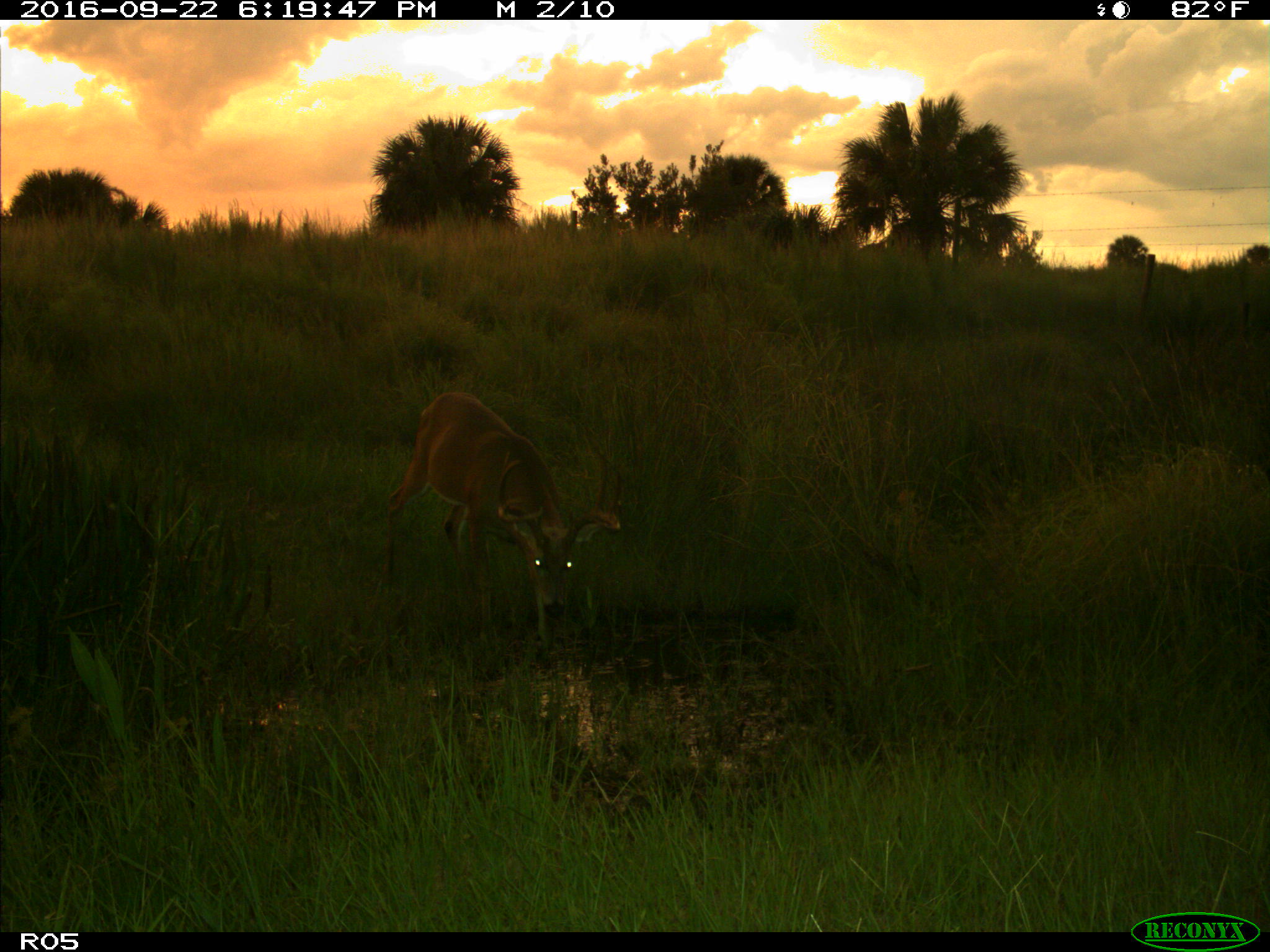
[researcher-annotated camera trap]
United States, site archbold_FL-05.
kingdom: Animalia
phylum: Chordata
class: Mammalia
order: Artiodactyla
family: Cervidae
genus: Odocoileus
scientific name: Odocoileus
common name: deer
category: unidentified deer